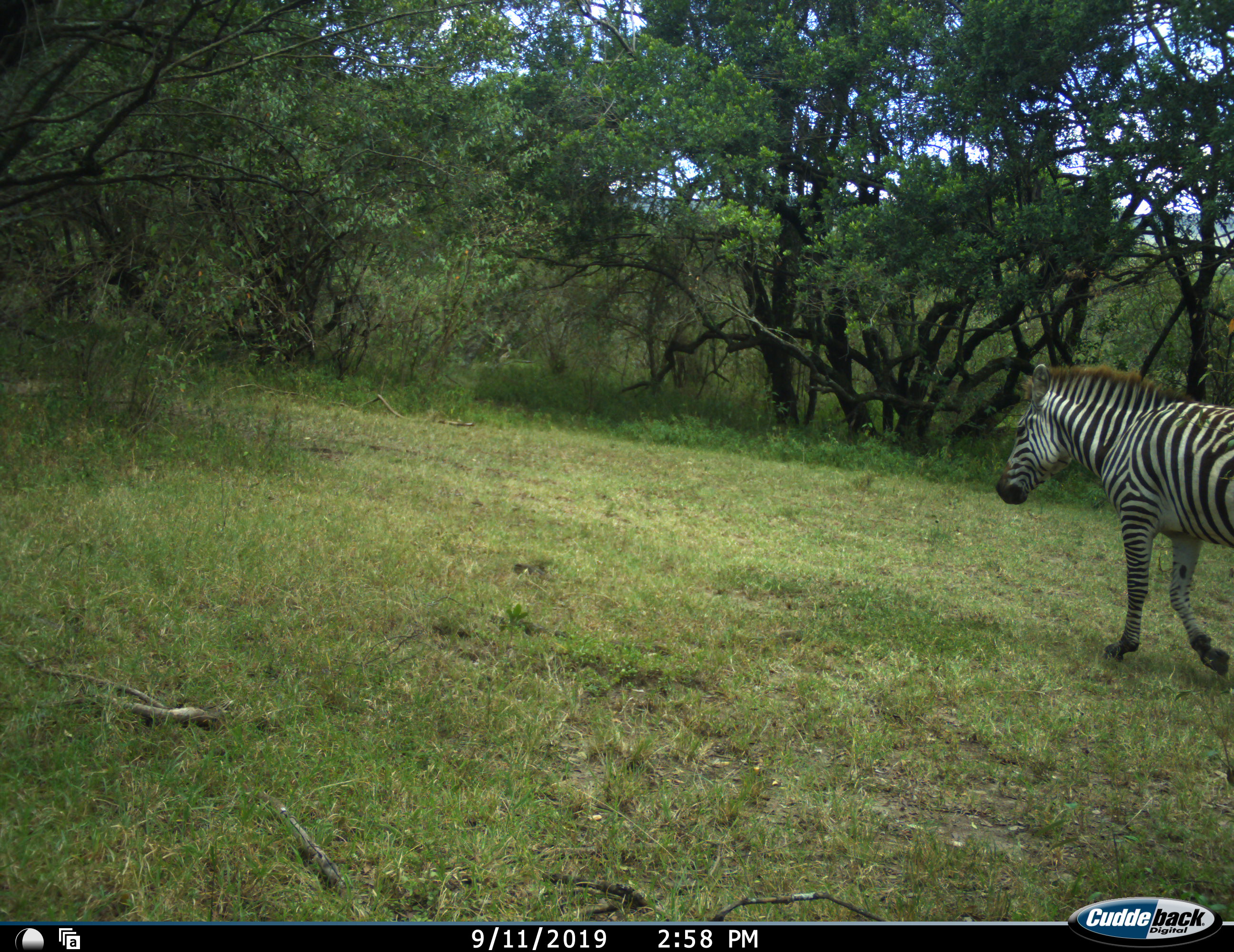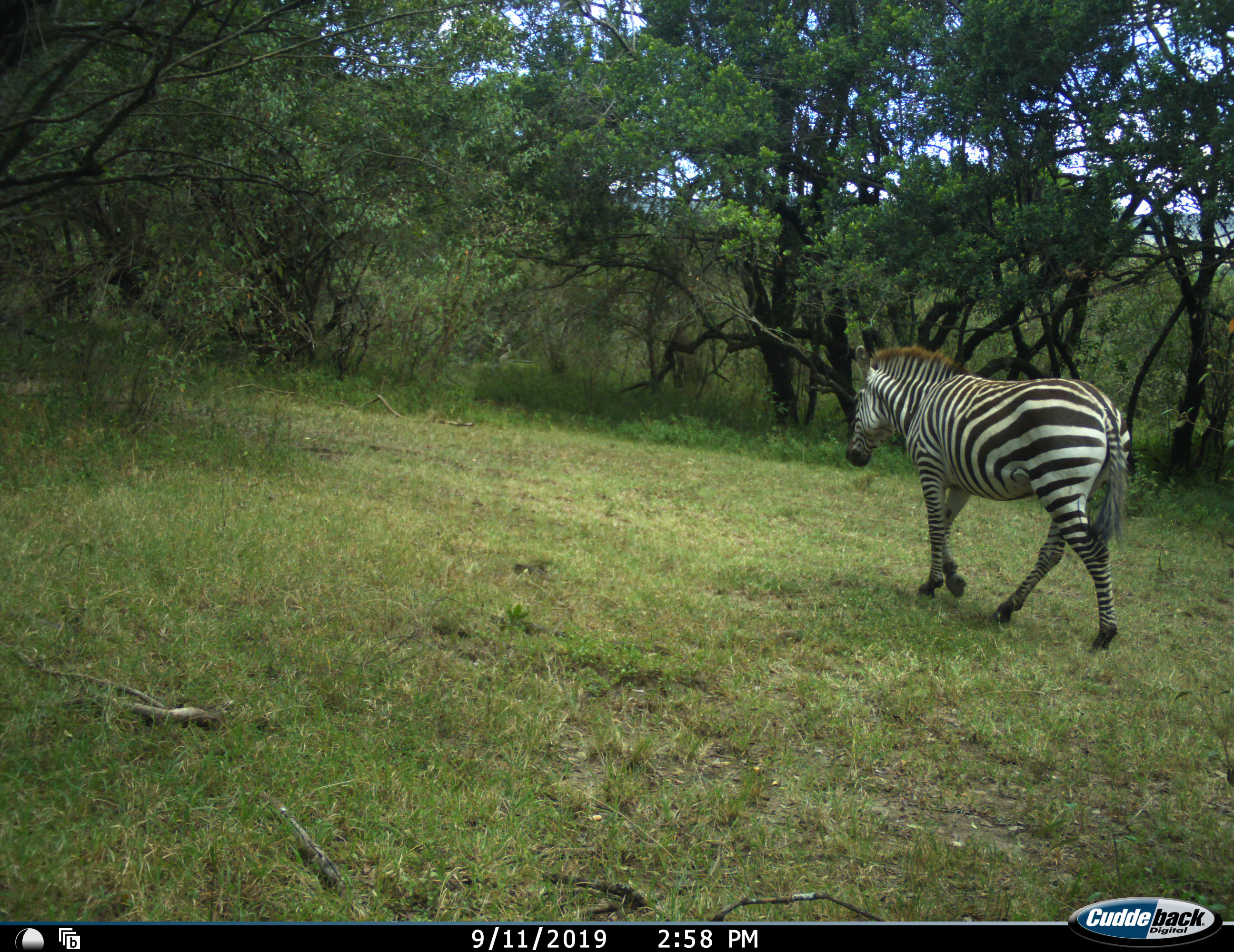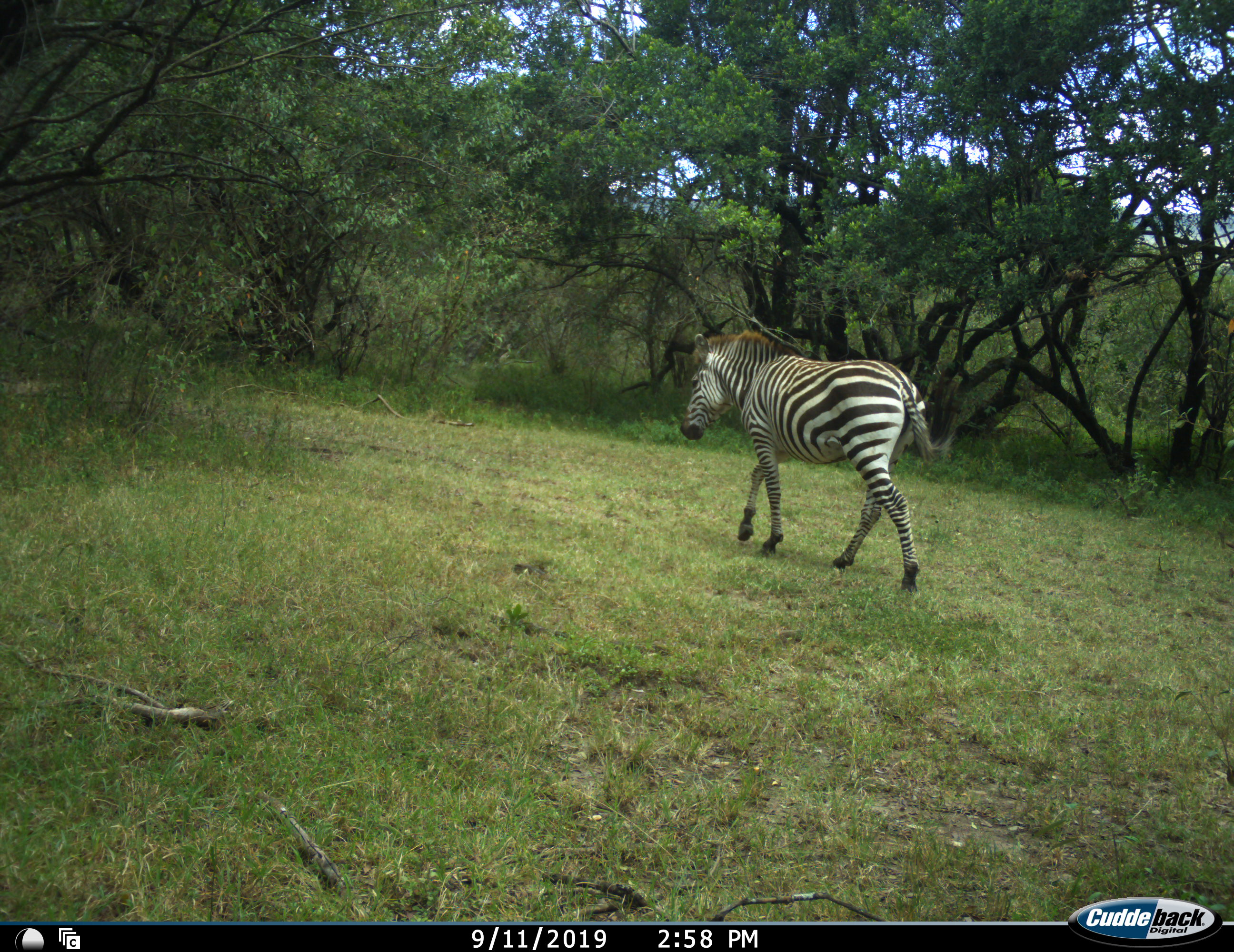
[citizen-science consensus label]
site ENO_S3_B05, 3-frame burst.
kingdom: Animalia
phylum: Chordata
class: Mammalia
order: Perissodactyla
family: Equidae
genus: Equus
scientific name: Equus quagga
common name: plains zebra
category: zebraplains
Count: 1.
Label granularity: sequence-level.